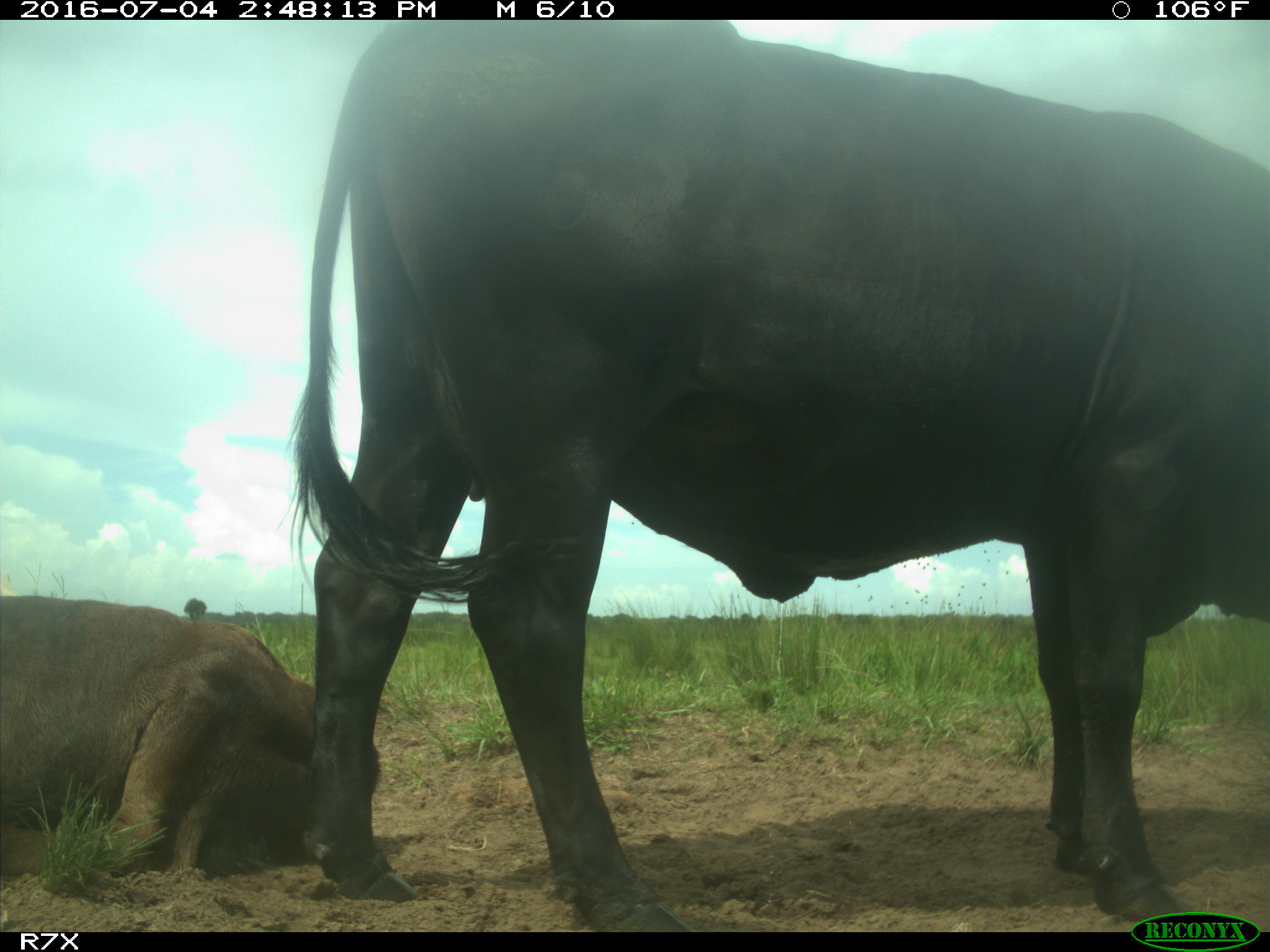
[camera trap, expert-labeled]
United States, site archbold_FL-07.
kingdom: Animalia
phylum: Chordata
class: Mammalia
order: Artiodactyla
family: Bovidae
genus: Bos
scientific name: Bos taurus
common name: domestic cow